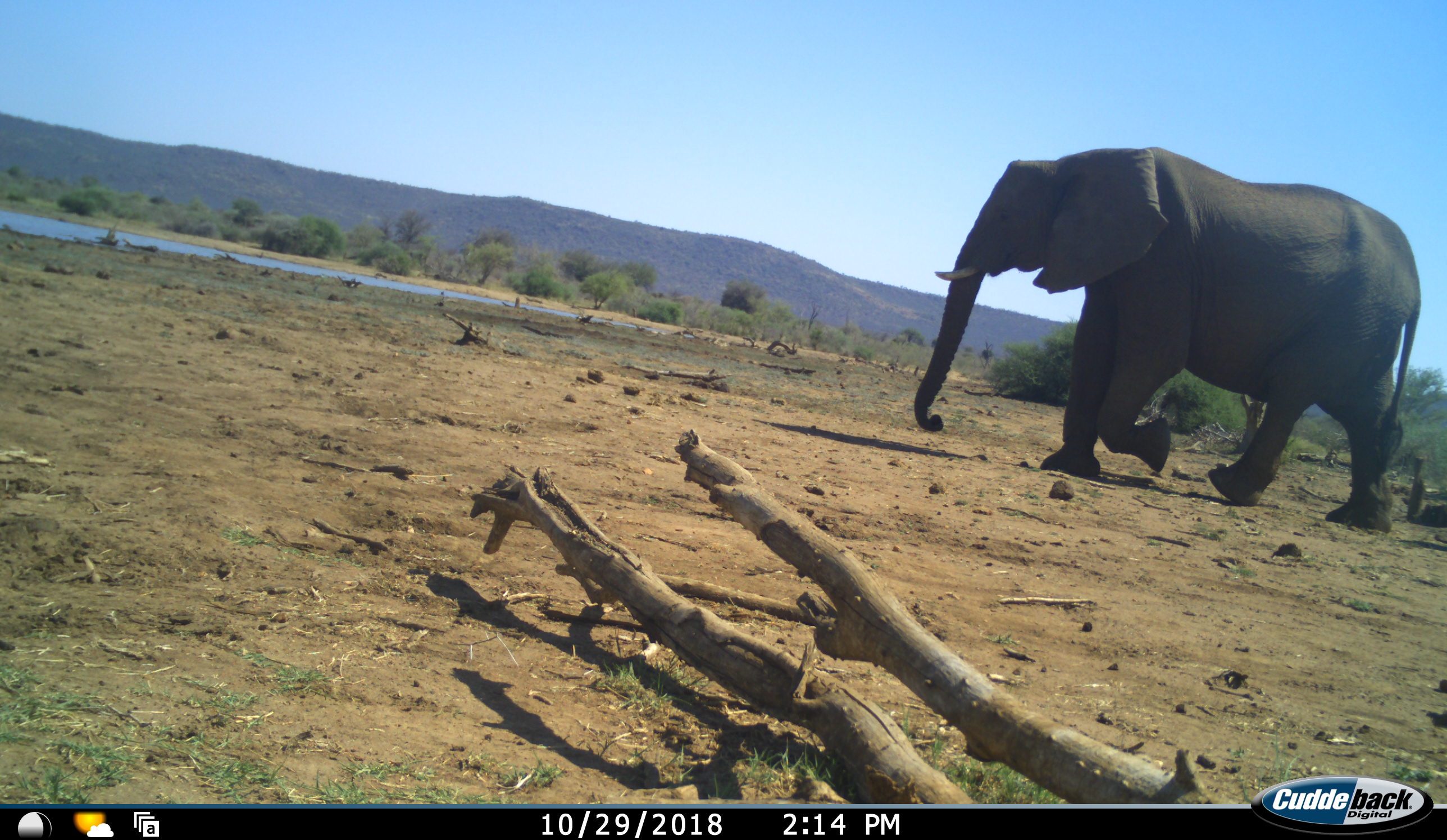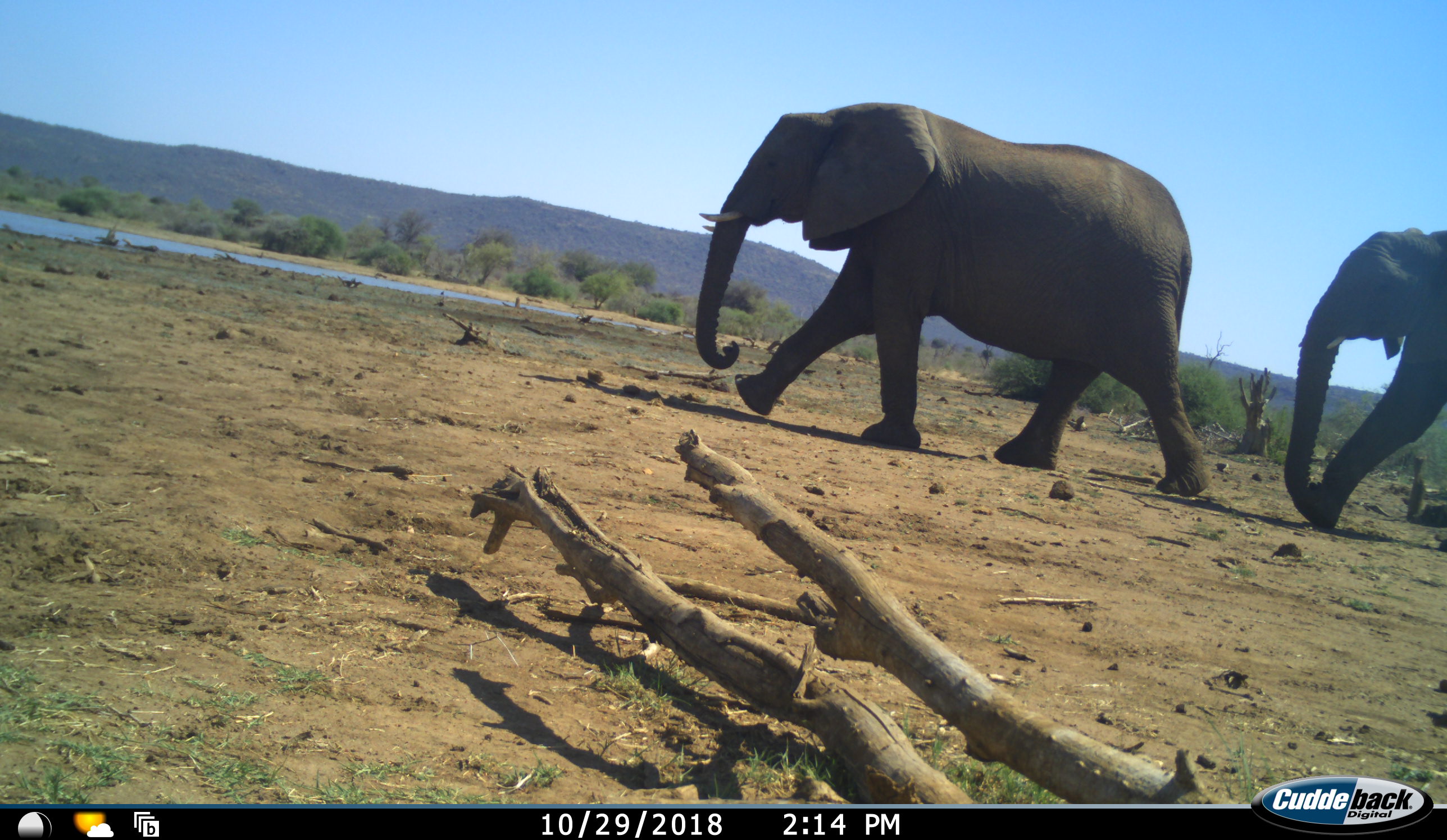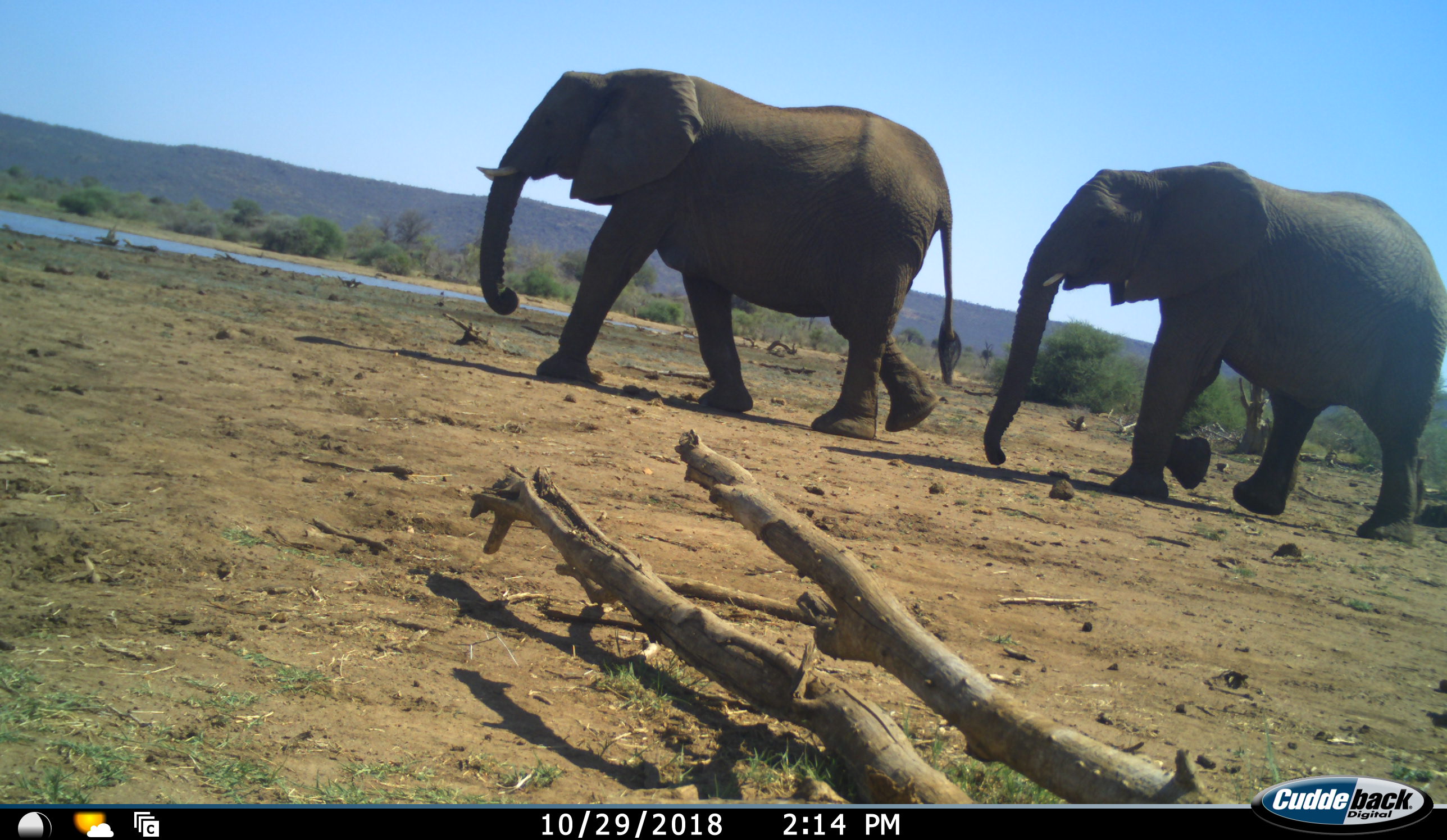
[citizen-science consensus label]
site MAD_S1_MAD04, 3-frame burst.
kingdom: Animalia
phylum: Chordata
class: Mammalia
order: Proboscidea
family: Elephantidae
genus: Loxodonta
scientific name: Loxodonta africana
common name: african bush elephant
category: elephant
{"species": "elephant (african bush elephant) (Loxodonta africana)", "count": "2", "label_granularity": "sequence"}